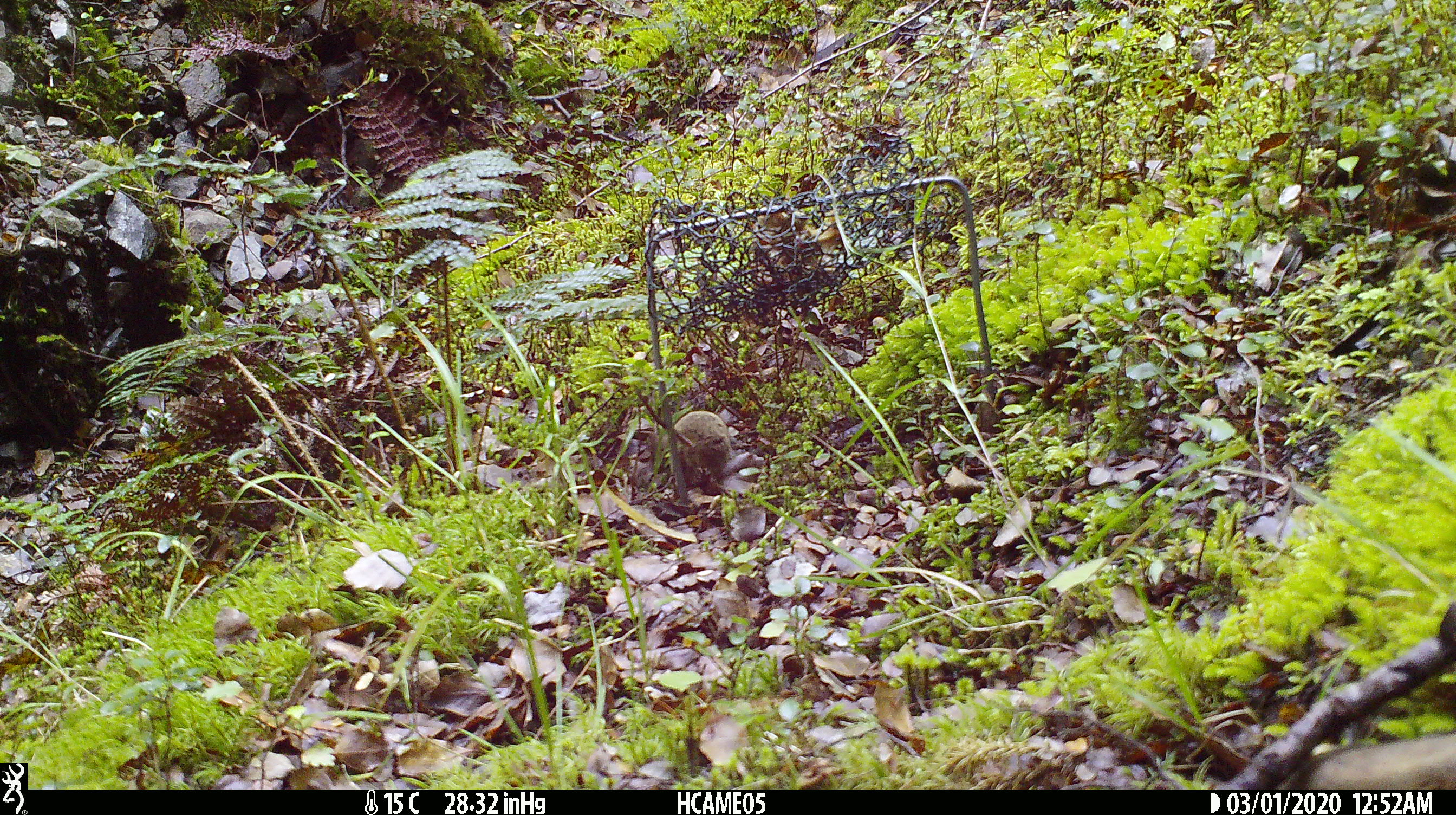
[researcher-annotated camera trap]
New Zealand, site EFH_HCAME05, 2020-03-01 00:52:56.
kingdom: Animalia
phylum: Chordata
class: Mammalia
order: Rodentia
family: Muridae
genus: Mus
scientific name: Mus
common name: mouse